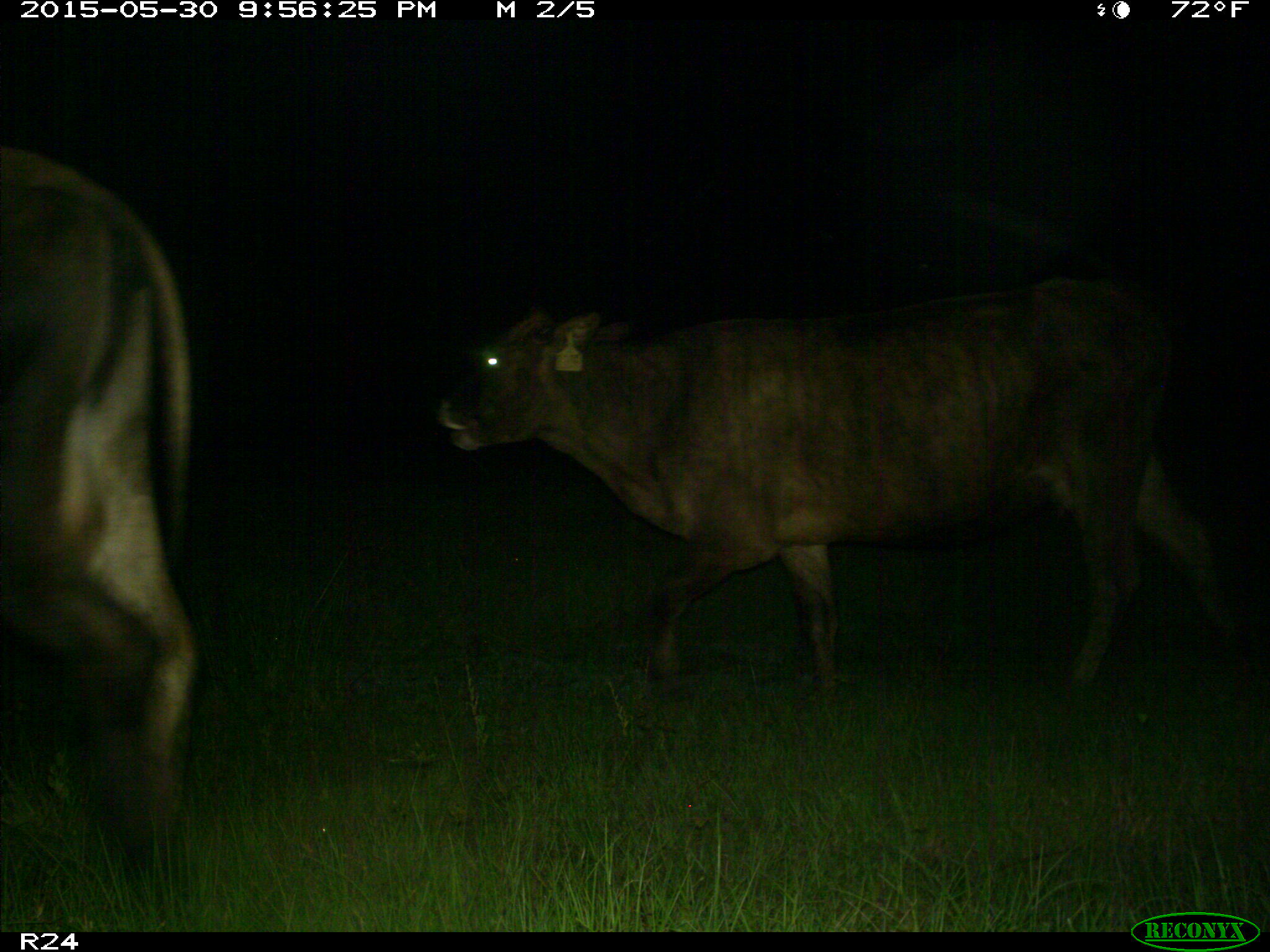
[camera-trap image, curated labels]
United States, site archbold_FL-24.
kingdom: Animalia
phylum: Chordata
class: Mammalia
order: Artiodactyla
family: Bovidae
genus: Bos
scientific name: Bos taurus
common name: domestic cow